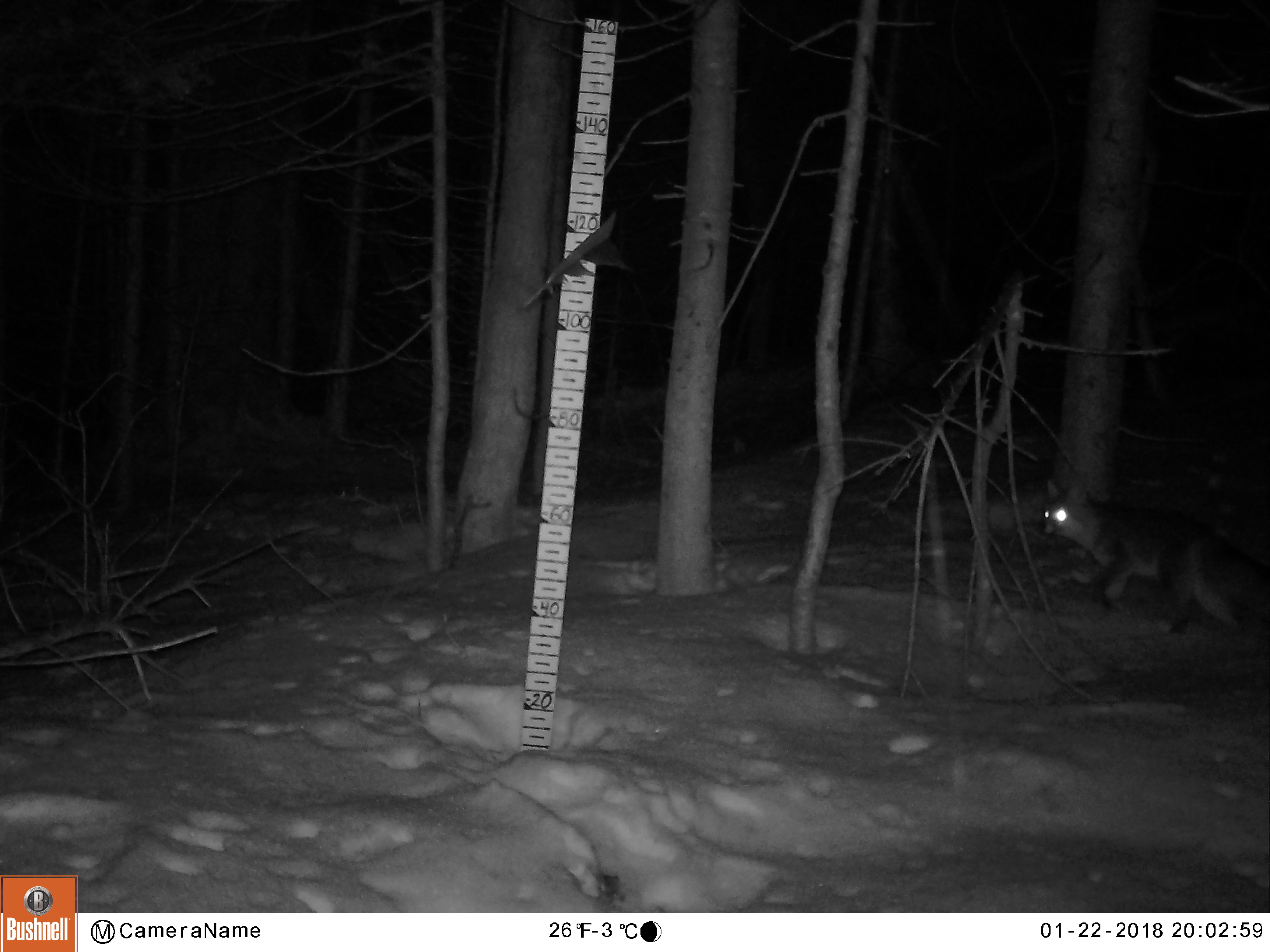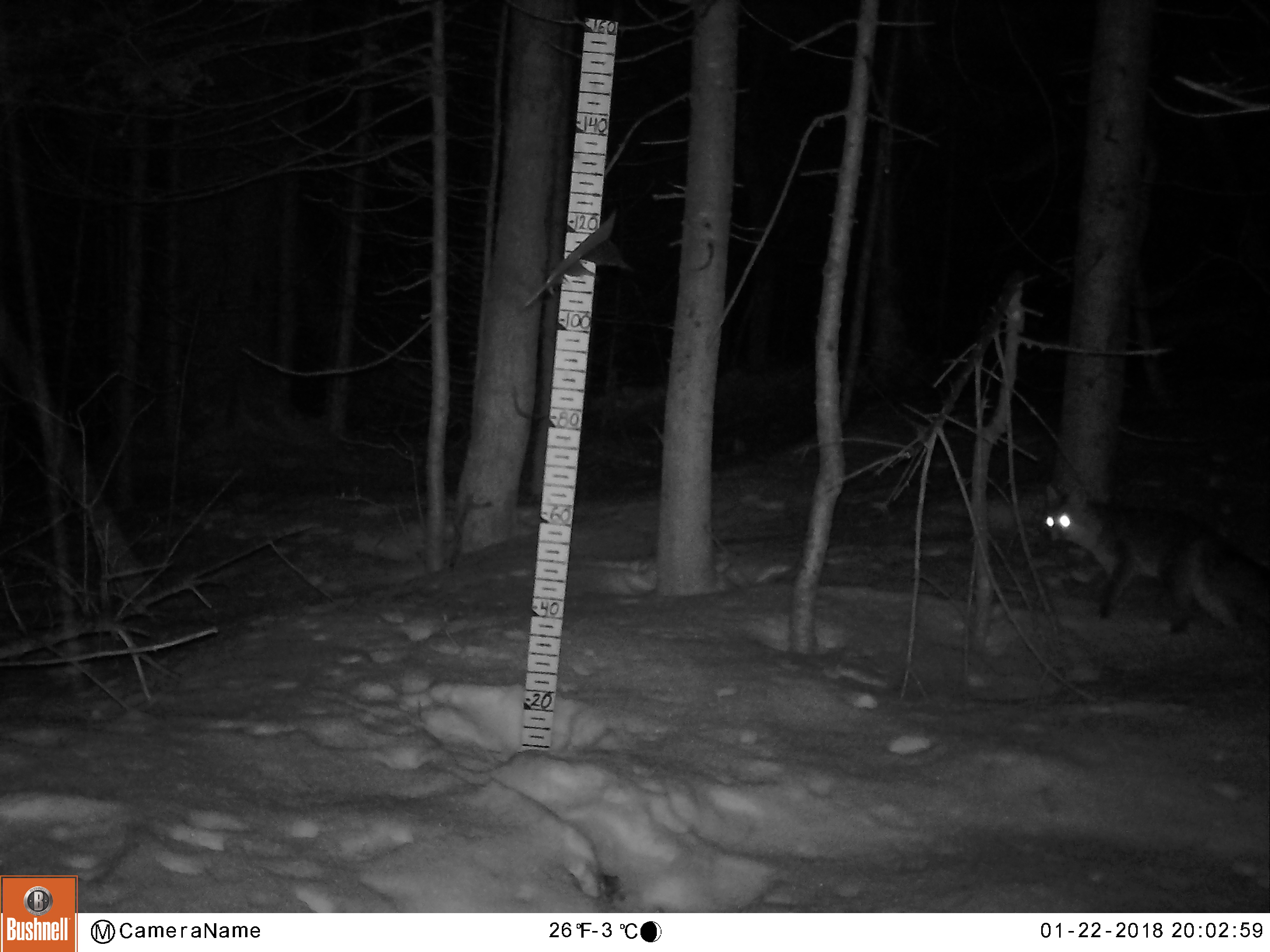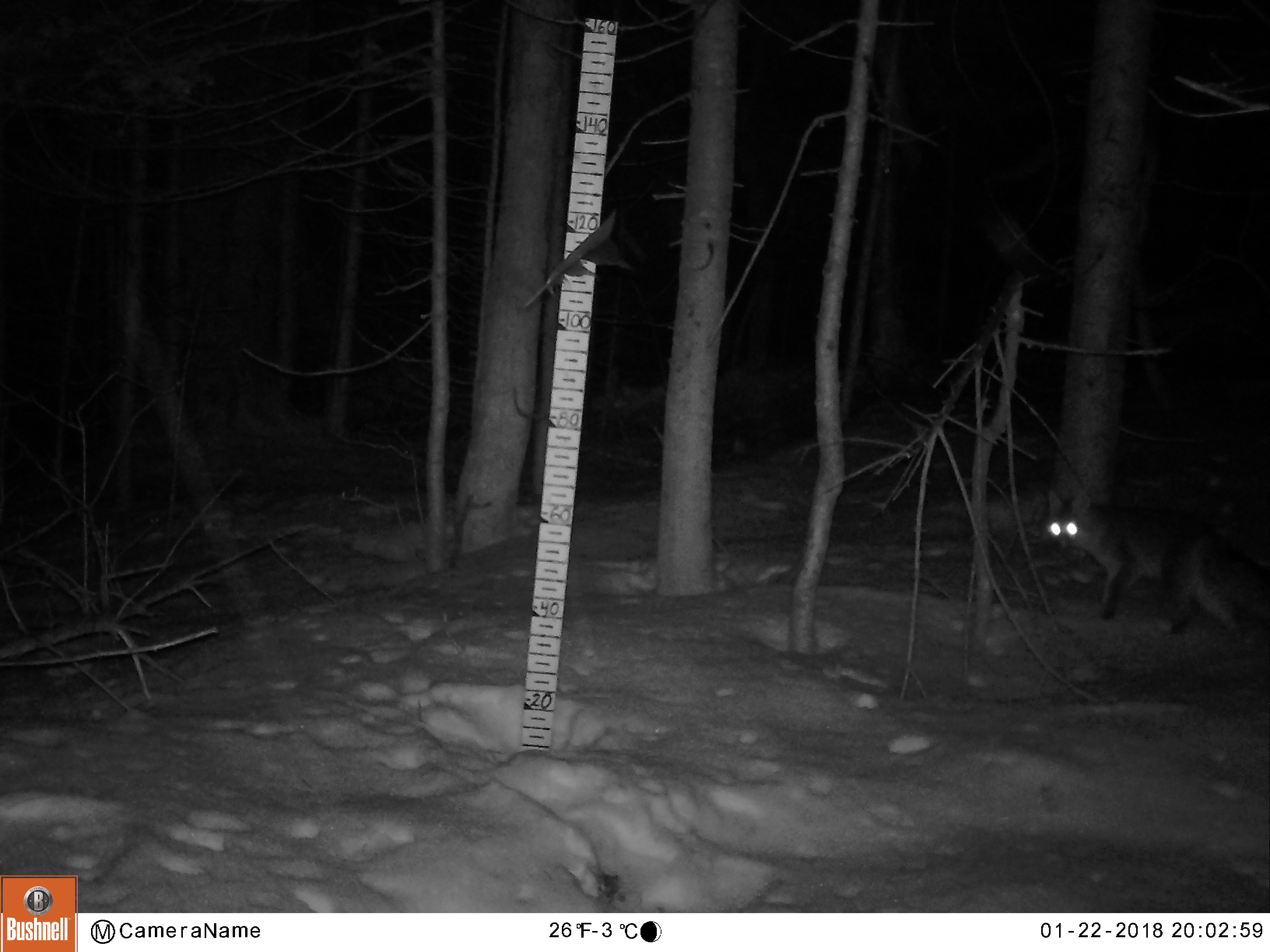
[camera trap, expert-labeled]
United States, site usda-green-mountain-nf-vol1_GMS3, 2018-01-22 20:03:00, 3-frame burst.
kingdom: Animalia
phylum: Chordata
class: Mammalia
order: Carnivora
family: Canidae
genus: Urocyon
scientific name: Urocyon cinereoargenteus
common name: gray fox